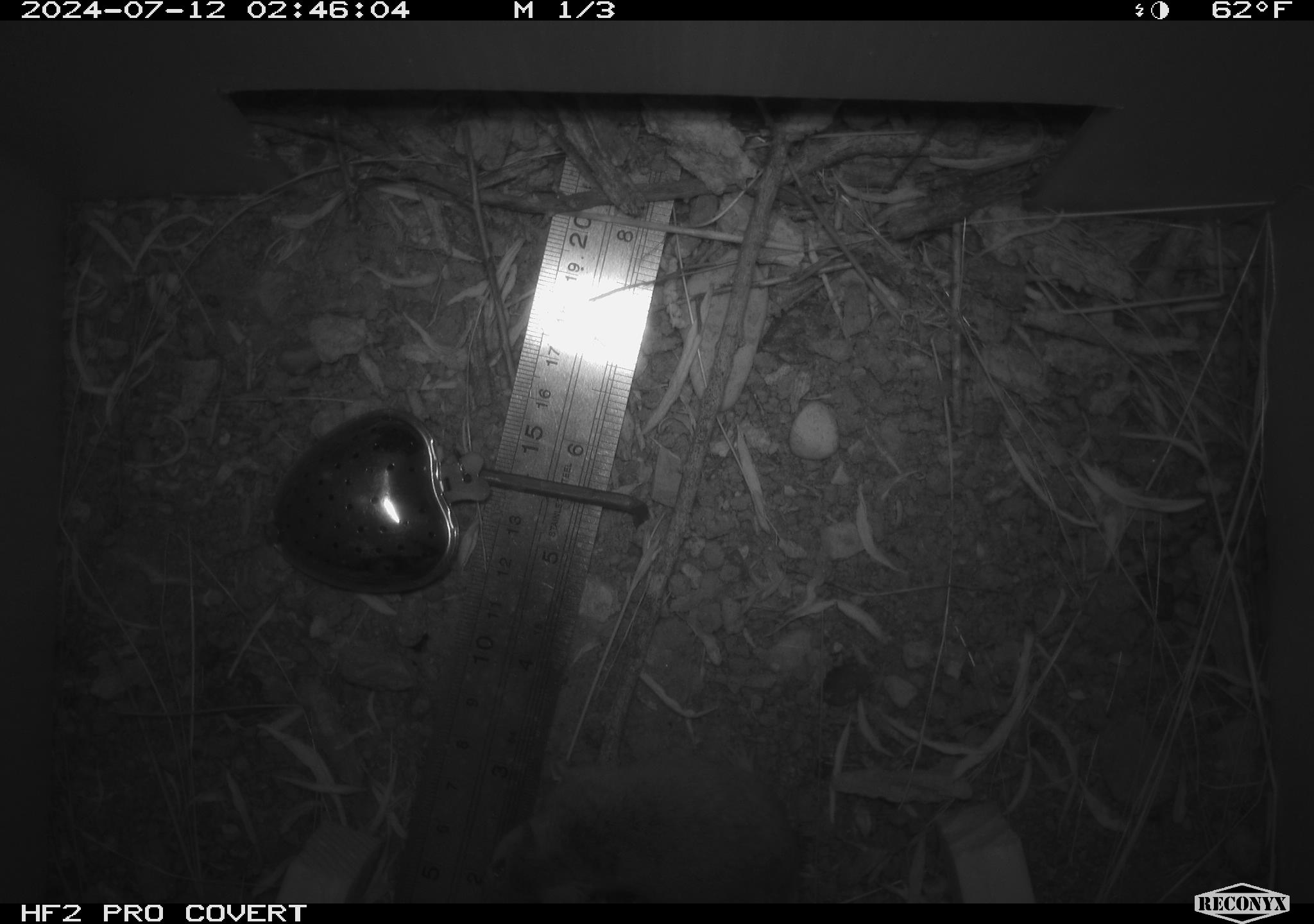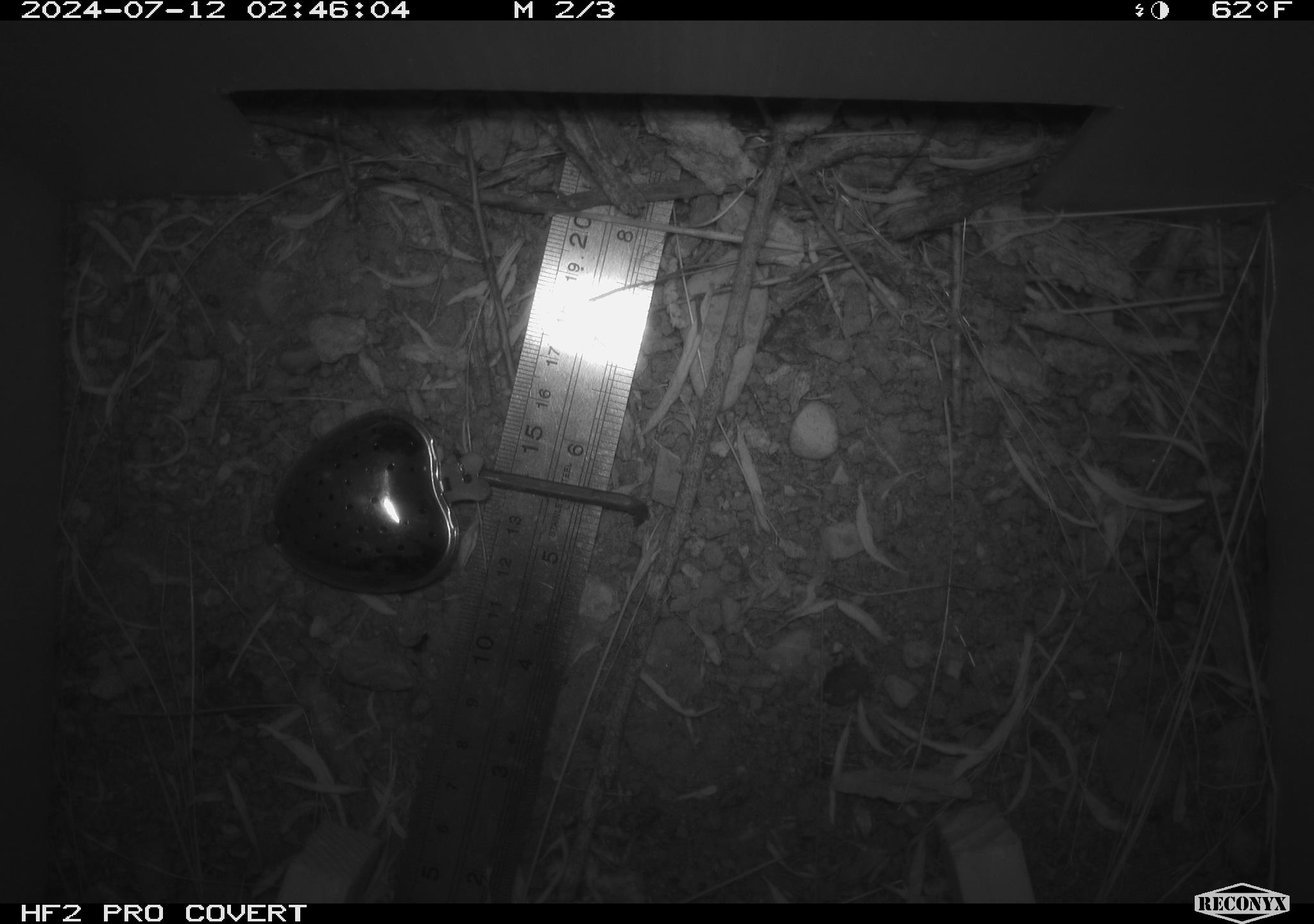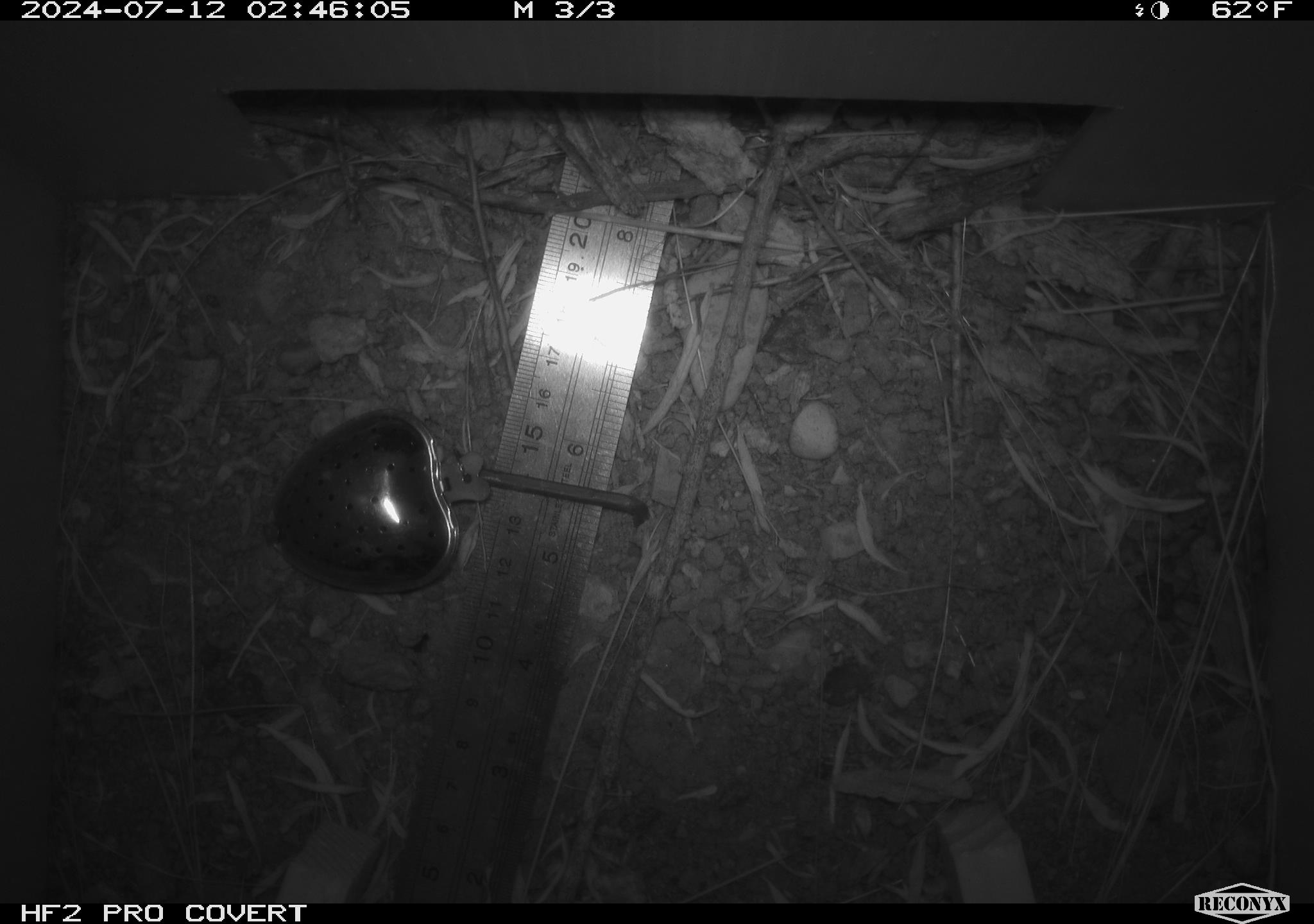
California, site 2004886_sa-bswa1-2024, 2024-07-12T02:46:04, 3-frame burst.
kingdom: Animalia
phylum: Chordata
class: Mammalia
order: Rodentia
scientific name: Rodentia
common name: mouse species